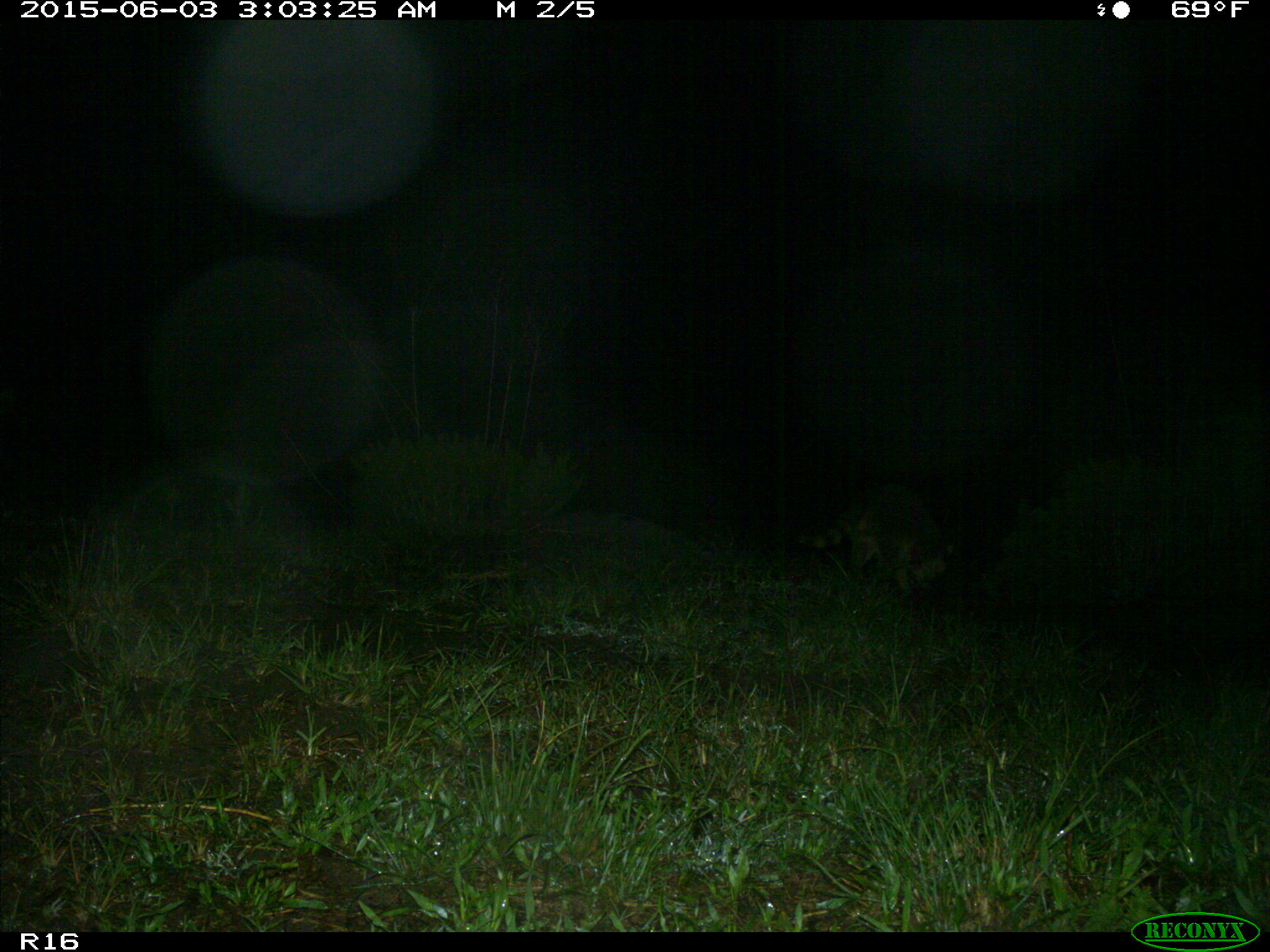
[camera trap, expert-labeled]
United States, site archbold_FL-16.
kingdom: Animalia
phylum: Chordata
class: Mammalia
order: Carnivora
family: Procyonidae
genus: Procyon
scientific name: Procyon lotor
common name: common raccoon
Procyon lotor (common raccoon).